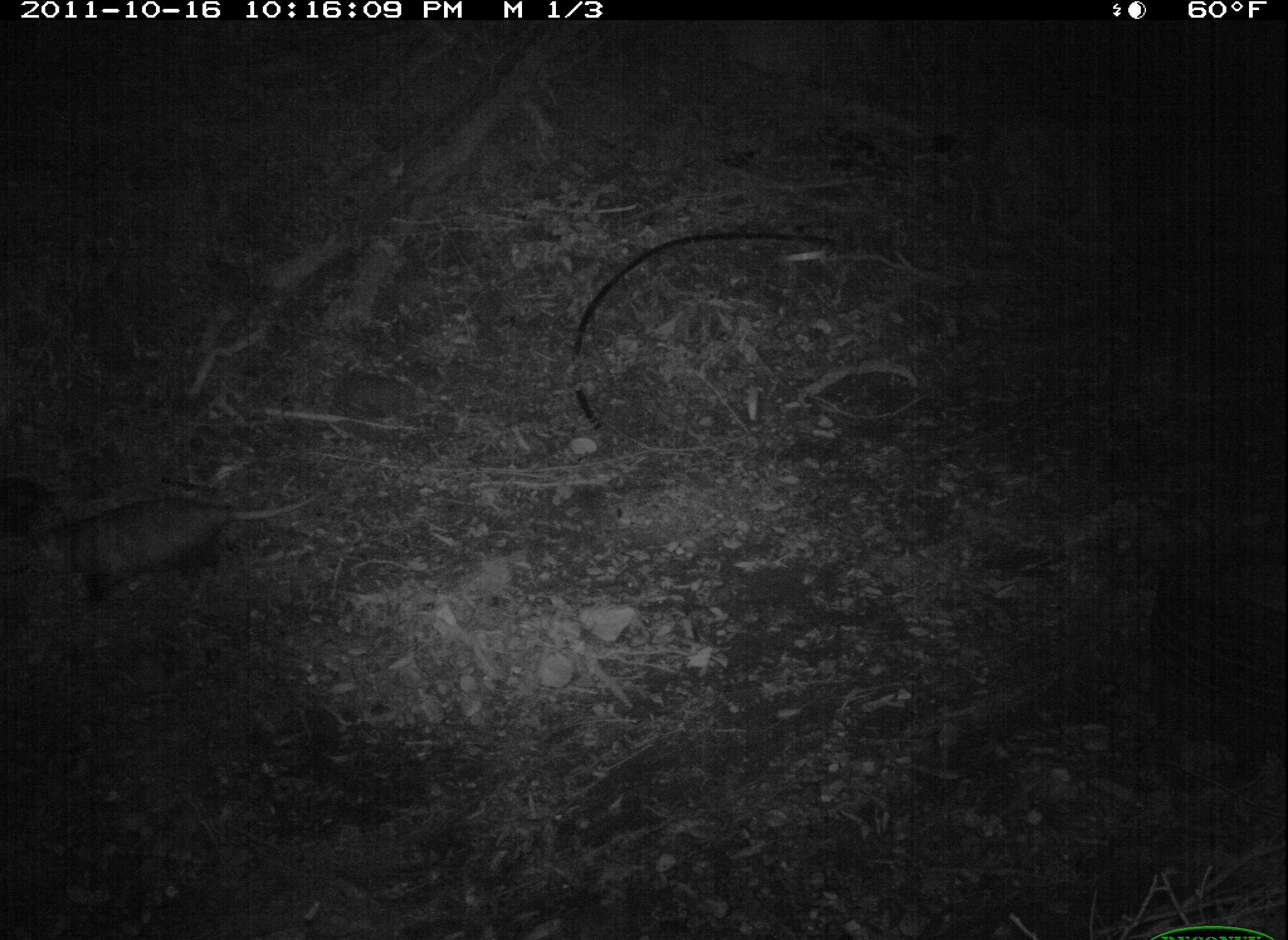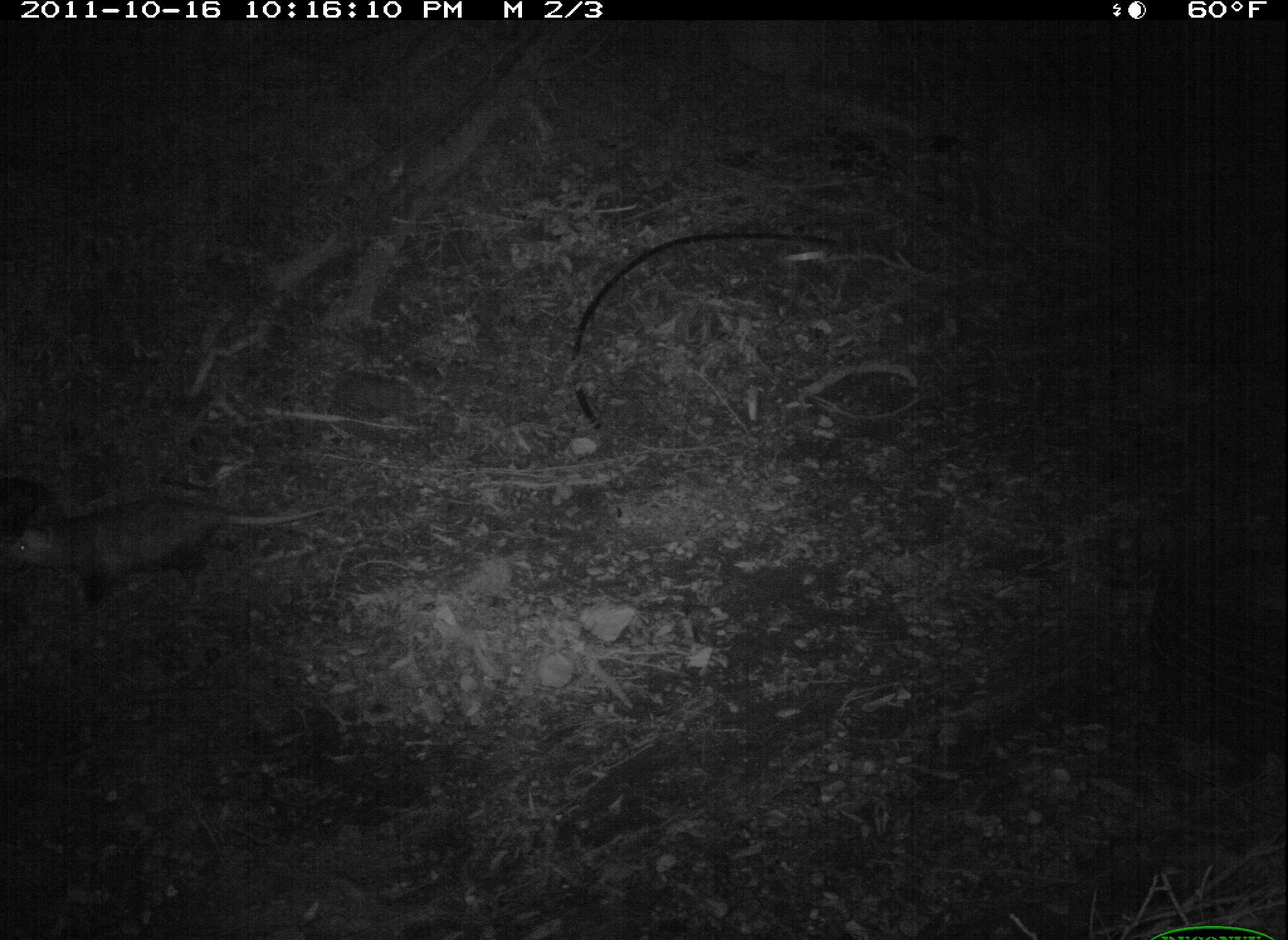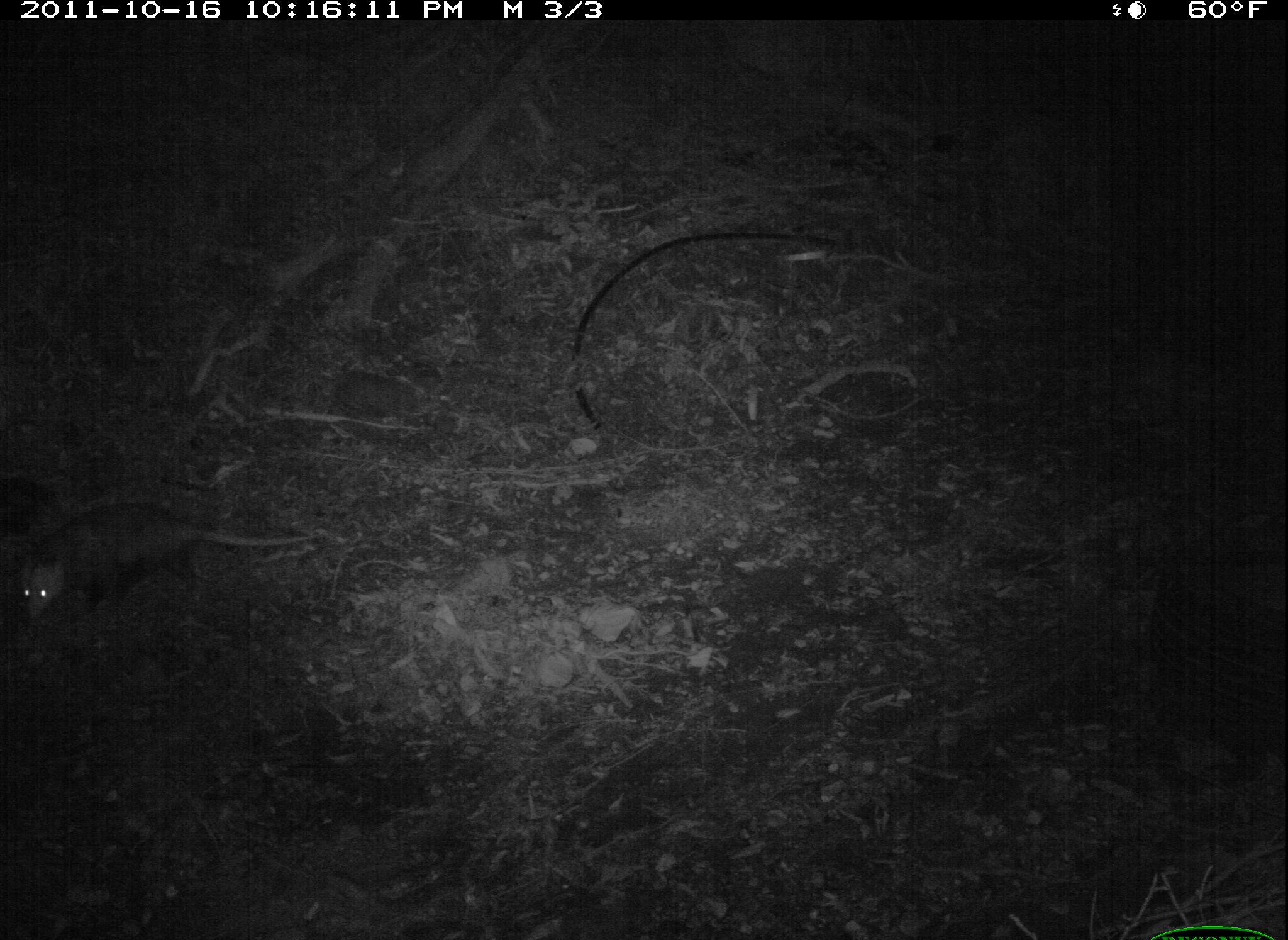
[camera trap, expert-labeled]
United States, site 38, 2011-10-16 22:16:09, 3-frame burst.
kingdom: Animalia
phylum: Chordata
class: Mammalia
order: Didelphimorphia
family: Didelphidae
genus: Didelphis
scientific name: Didelphis virginiana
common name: virginia opossum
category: opossum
Opossum (virginia opossum) (Didelphis virginiana).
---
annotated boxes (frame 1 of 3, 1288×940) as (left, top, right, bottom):
opossum: (29, 490, 340, 606)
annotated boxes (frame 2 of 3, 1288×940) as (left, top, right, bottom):
opossum: (0, 485, 330, 619)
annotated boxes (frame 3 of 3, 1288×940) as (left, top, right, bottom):
opossum: (11, 486, 335, 633)